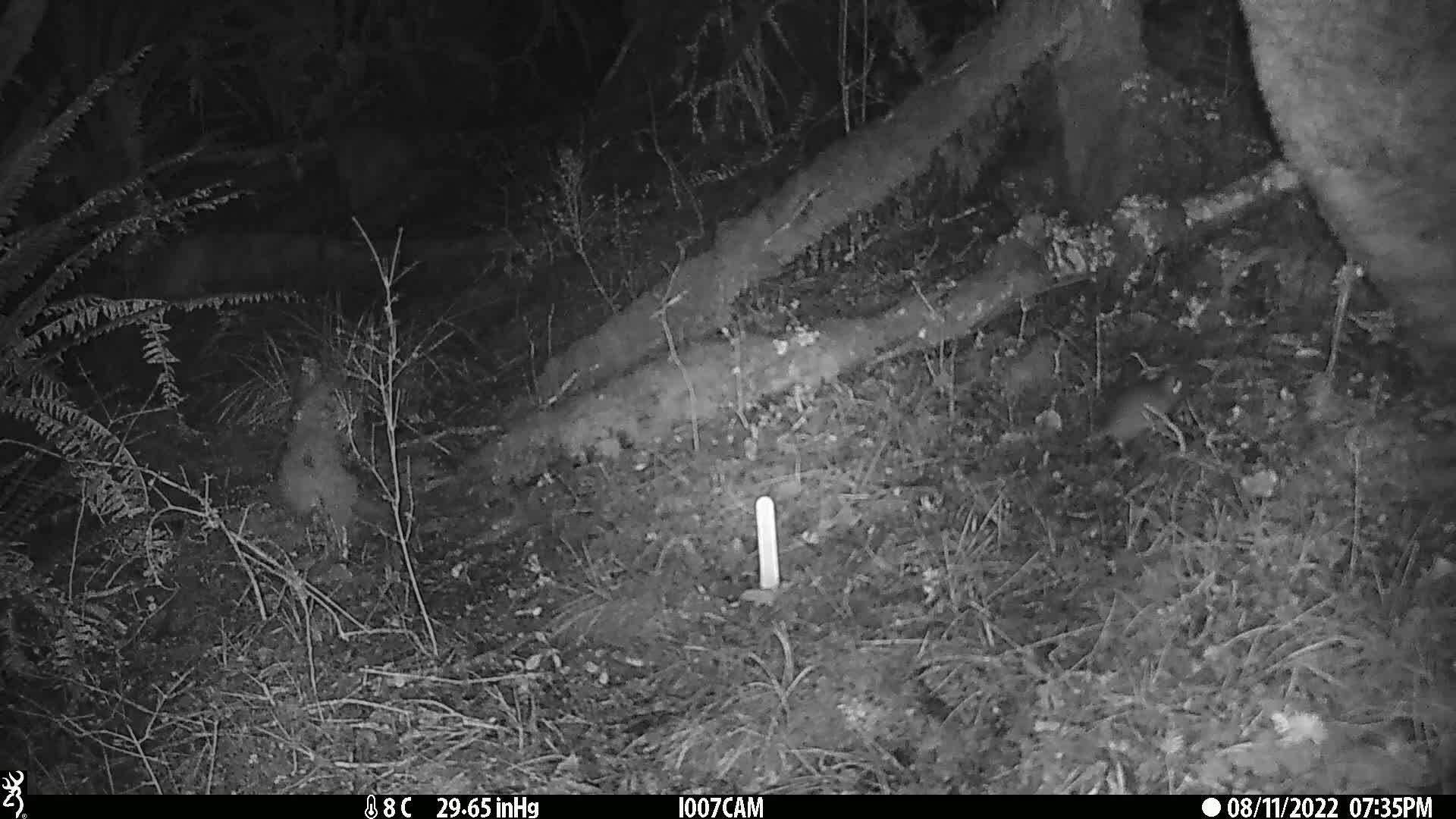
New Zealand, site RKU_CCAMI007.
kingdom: Animalia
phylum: Chordata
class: Mammalia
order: Rodentia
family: Muridae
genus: Rattus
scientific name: Rattus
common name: rat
Rat (Rattus).